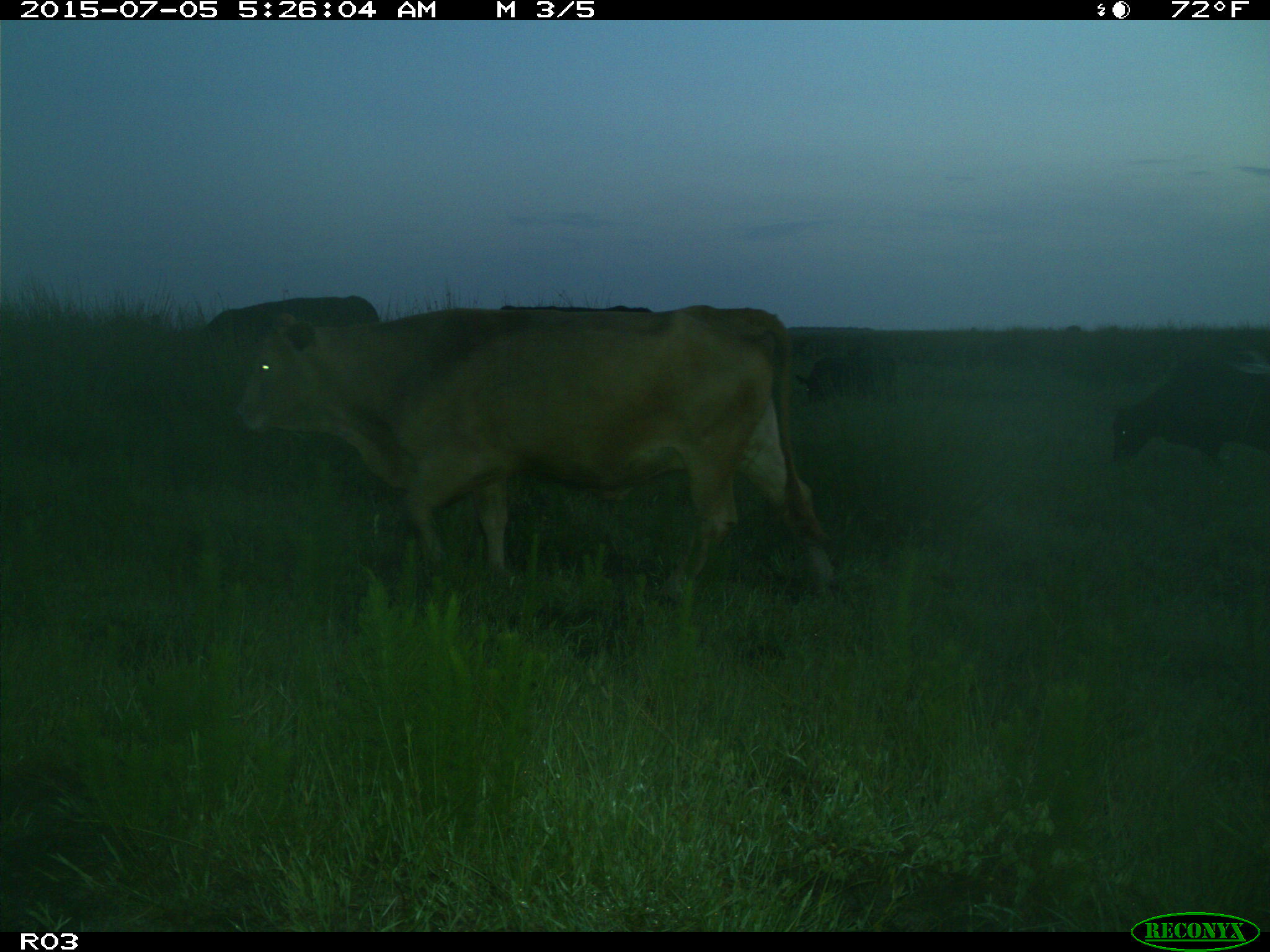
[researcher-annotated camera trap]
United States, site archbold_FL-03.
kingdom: Animalia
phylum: Chordata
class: Mammalia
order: Artiodactyla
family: Bovidae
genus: Bos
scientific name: Bos taurus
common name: domestic cow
Bos taurus (domestic cow).